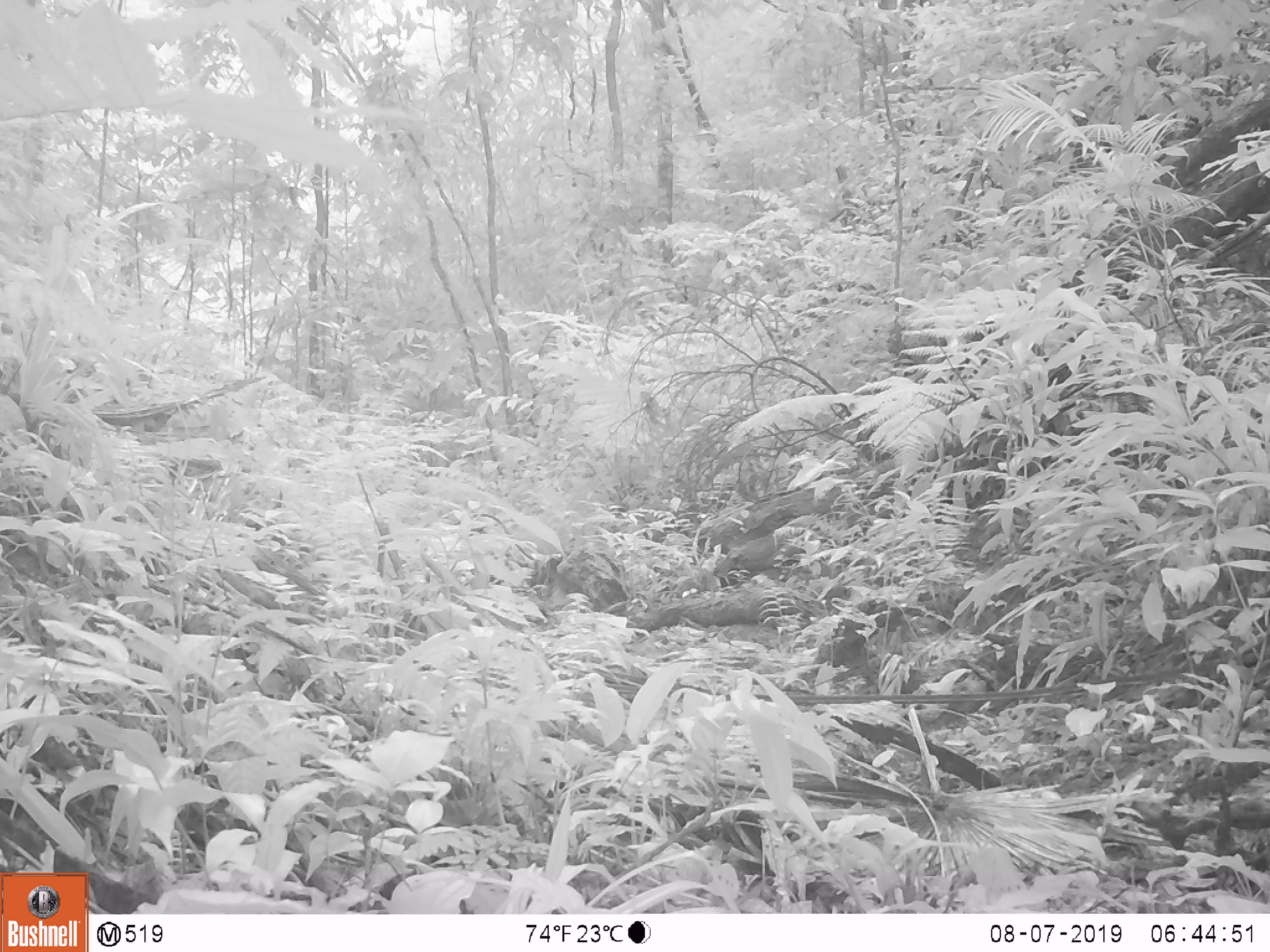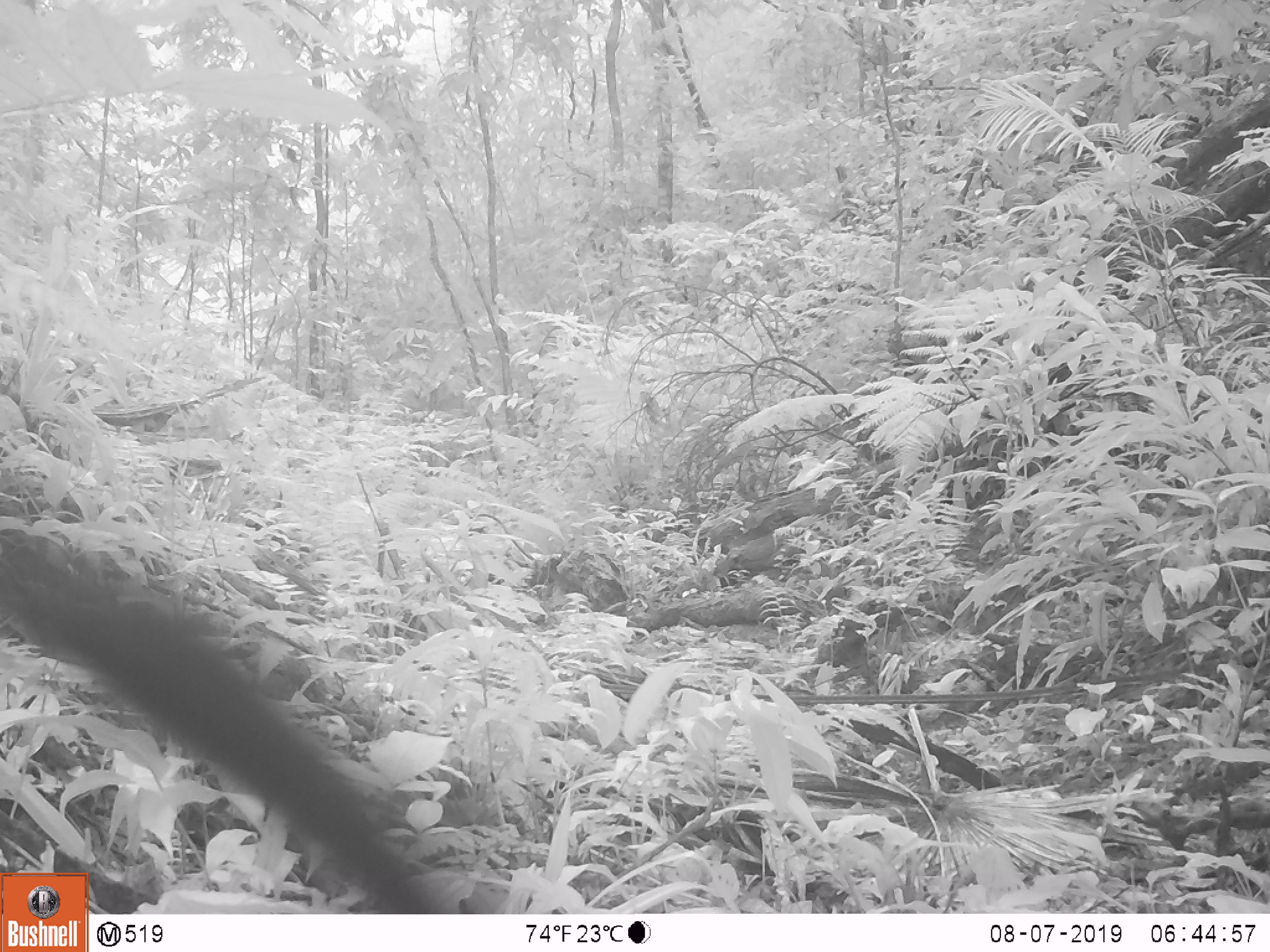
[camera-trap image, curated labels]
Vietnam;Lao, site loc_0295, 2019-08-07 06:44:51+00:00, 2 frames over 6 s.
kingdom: Animalia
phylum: Chordata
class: Mammalia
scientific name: Mammalia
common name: mammal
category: unidentified small mammal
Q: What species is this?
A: Unidentified small mammal (mammal) (Mammalia).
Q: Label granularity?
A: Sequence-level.